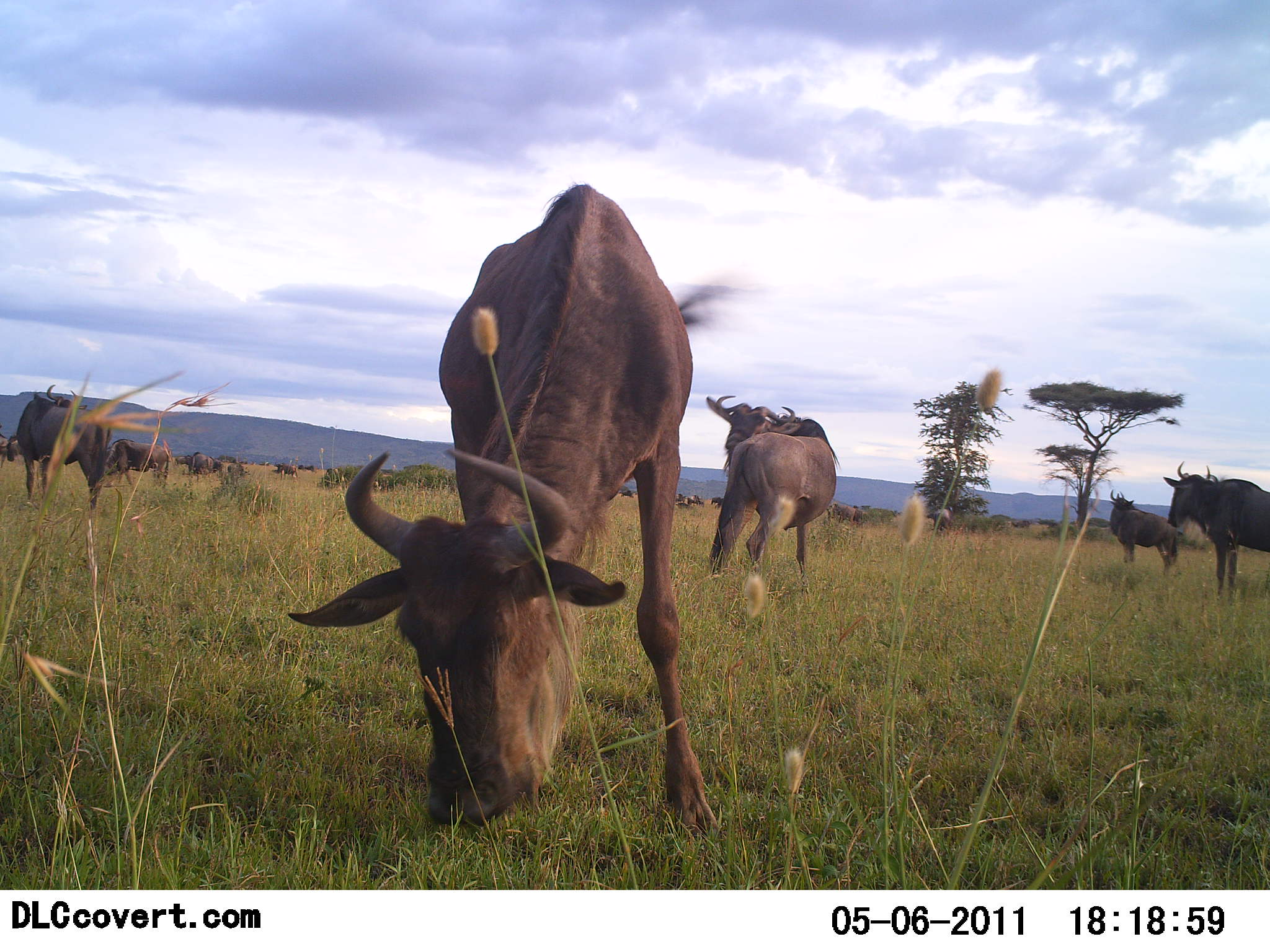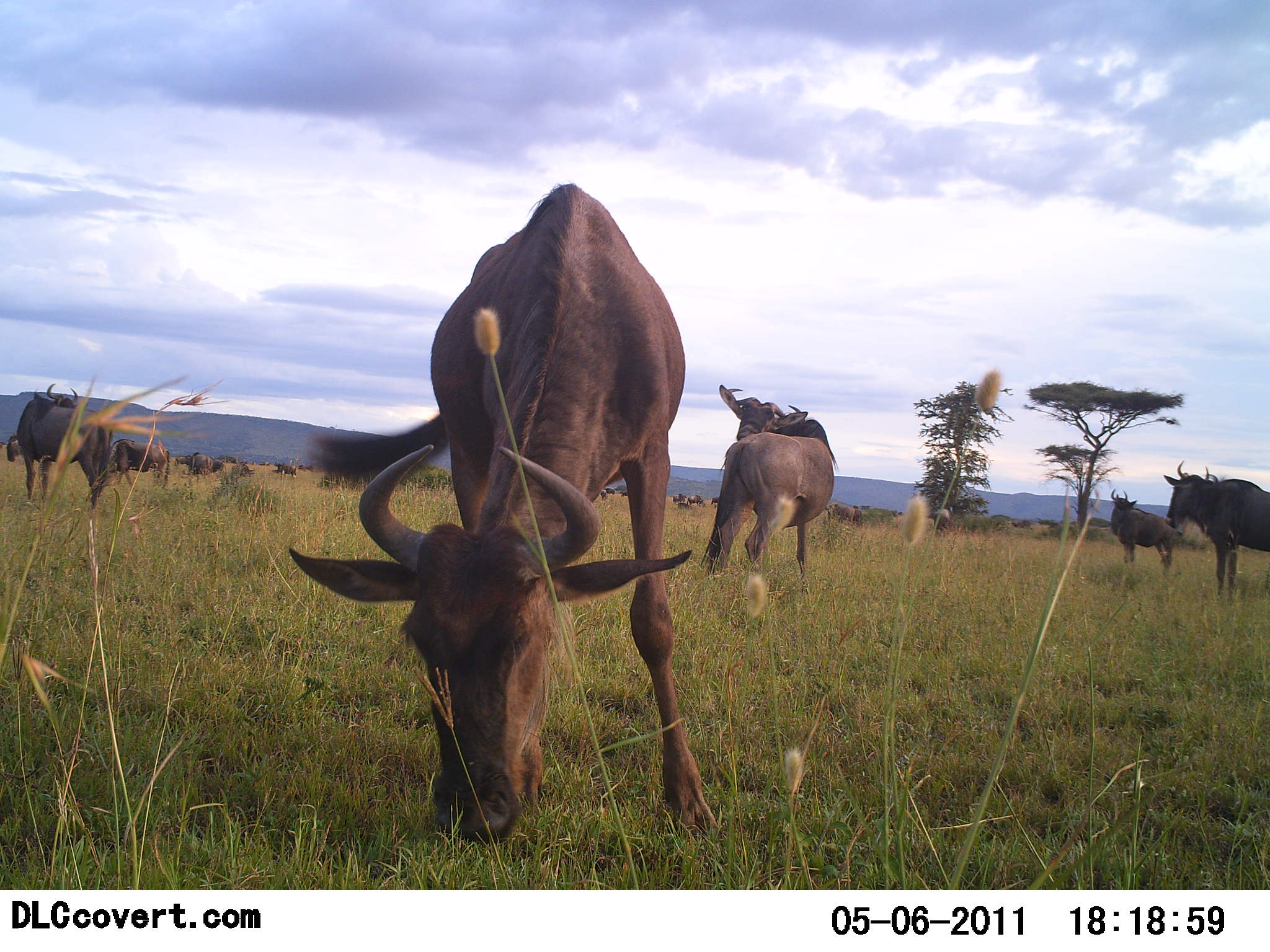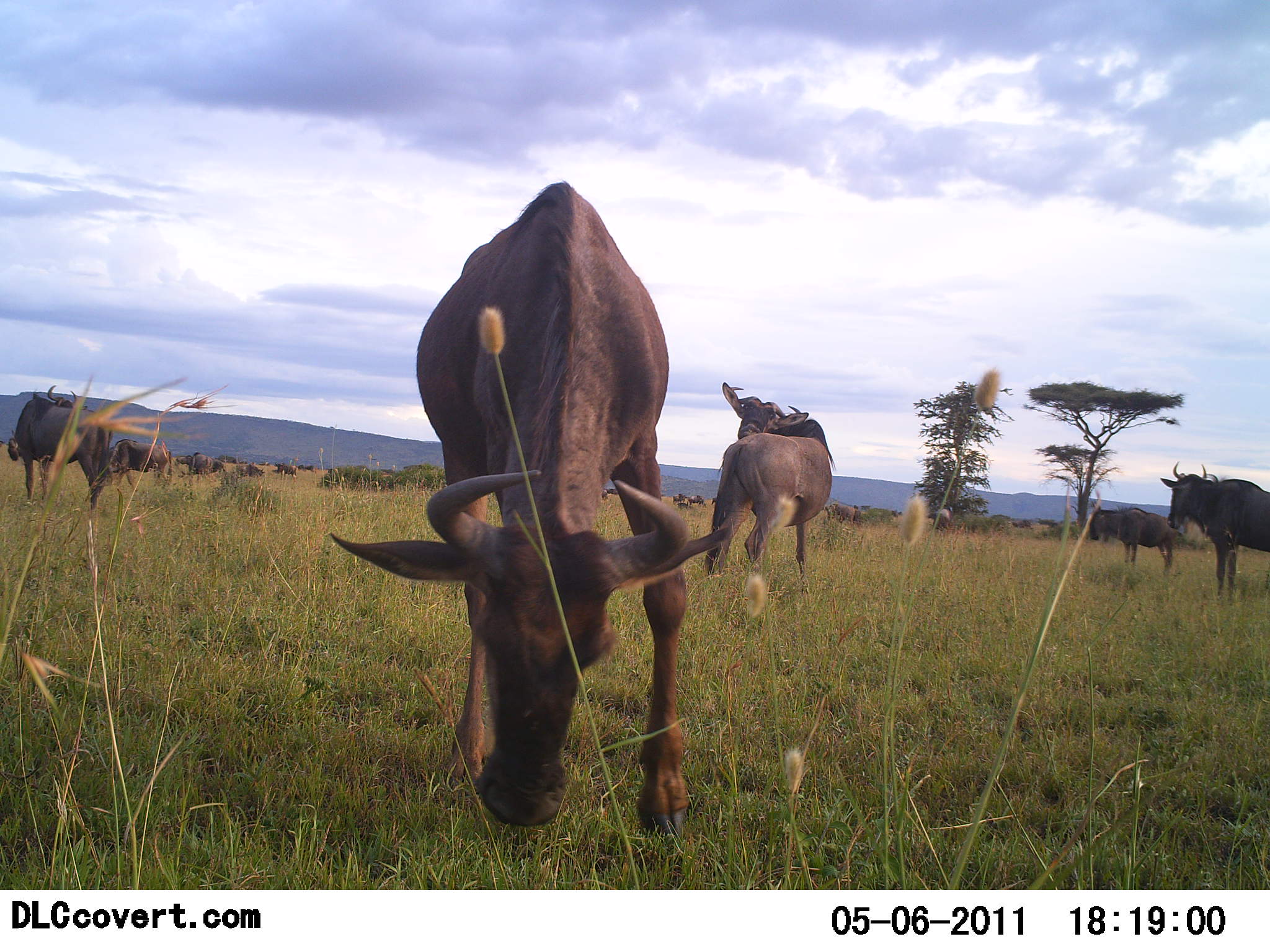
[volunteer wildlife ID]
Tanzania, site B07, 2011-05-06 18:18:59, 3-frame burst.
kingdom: Animalia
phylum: Chordata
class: Mammalia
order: Artiodactyla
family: Bovidae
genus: Connochaetes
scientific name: Connochaetes taurinus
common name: blue wildebeest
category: wildebeest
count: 11-50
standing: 100%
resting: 0%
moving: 25%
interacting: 0%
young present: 0%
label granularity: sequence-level